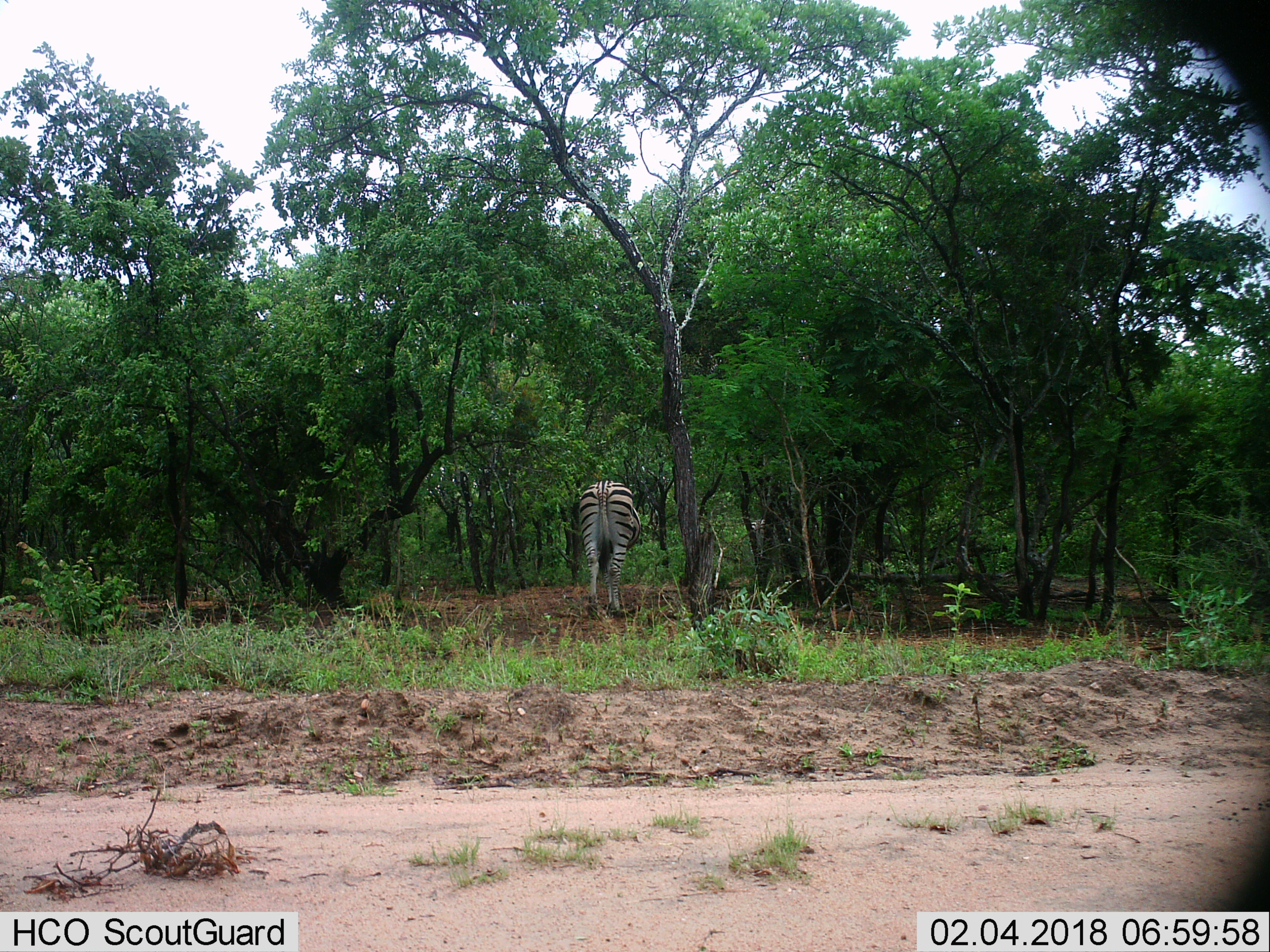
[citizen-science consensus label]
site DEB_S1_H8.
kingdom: Animalia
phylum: Chordata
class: Mammalia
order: Perissodactyla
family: Equidae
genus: Equus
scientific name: Equus quagga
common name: plains zebra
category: zebraplains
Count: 1.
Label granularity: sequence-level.